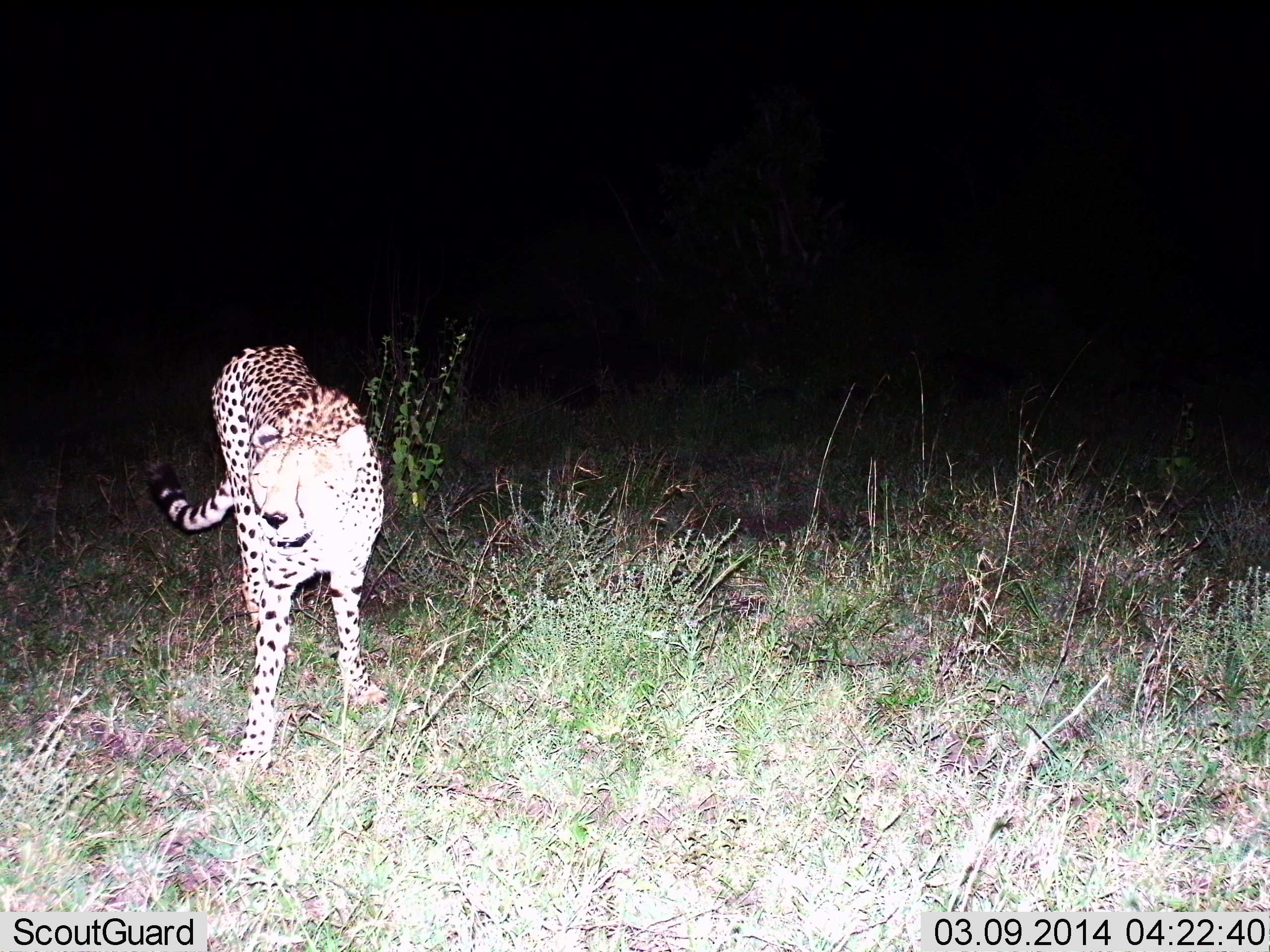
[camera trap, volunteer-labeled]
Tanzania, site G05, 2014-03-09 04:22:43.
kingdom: Animalia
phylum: Chordata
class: Mammalia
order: Carnivora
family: Felidae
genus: Acinonyx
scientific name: Acinonyx jubatus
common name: cheetah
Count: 1.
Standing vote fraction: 100%.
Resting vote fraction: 0%.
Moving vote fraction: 0%.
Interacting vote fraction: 0%.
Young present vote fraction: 0%.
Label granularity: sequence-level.